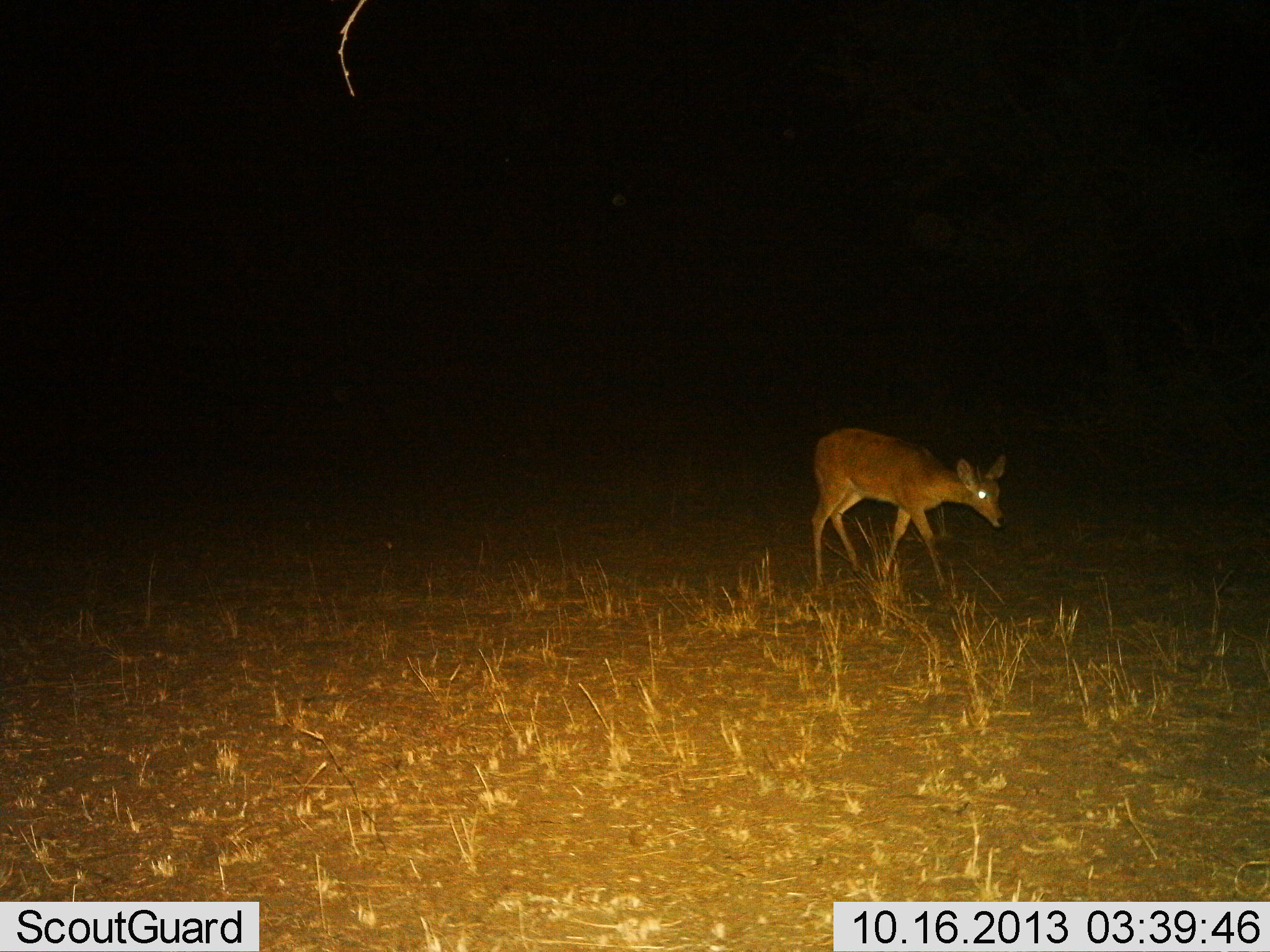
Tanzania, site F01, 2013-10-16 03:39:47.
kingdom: Animalia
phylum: Chordata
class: Mammalia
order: Artiodactyla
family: Bovidae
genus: Redunca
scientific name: Redunca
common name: reedbuck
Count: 1.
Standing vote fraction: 40%.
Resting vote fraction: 0%.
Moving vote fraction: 65%.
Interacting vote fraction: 0%.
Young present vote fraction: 0%.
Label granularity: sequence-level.